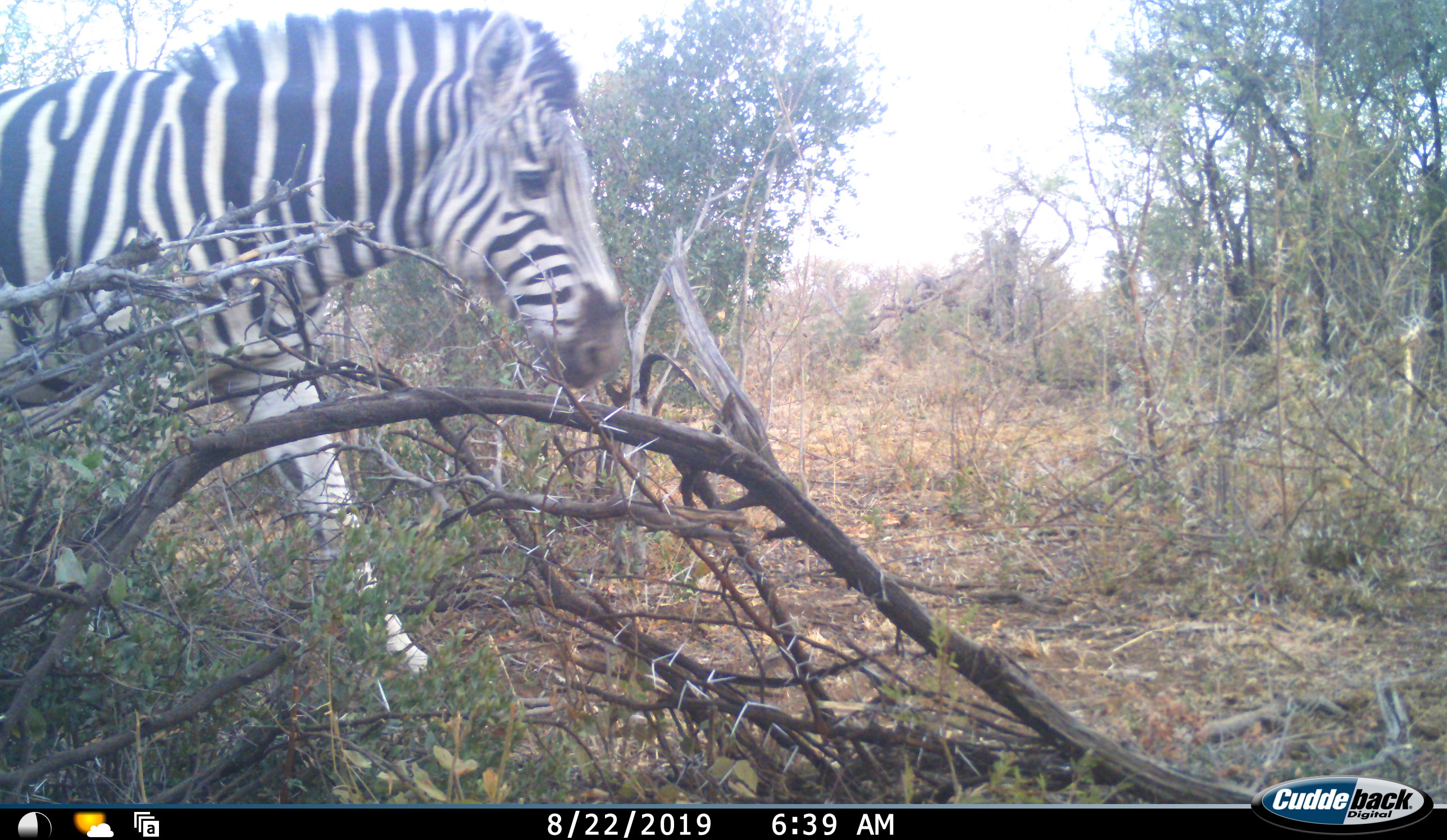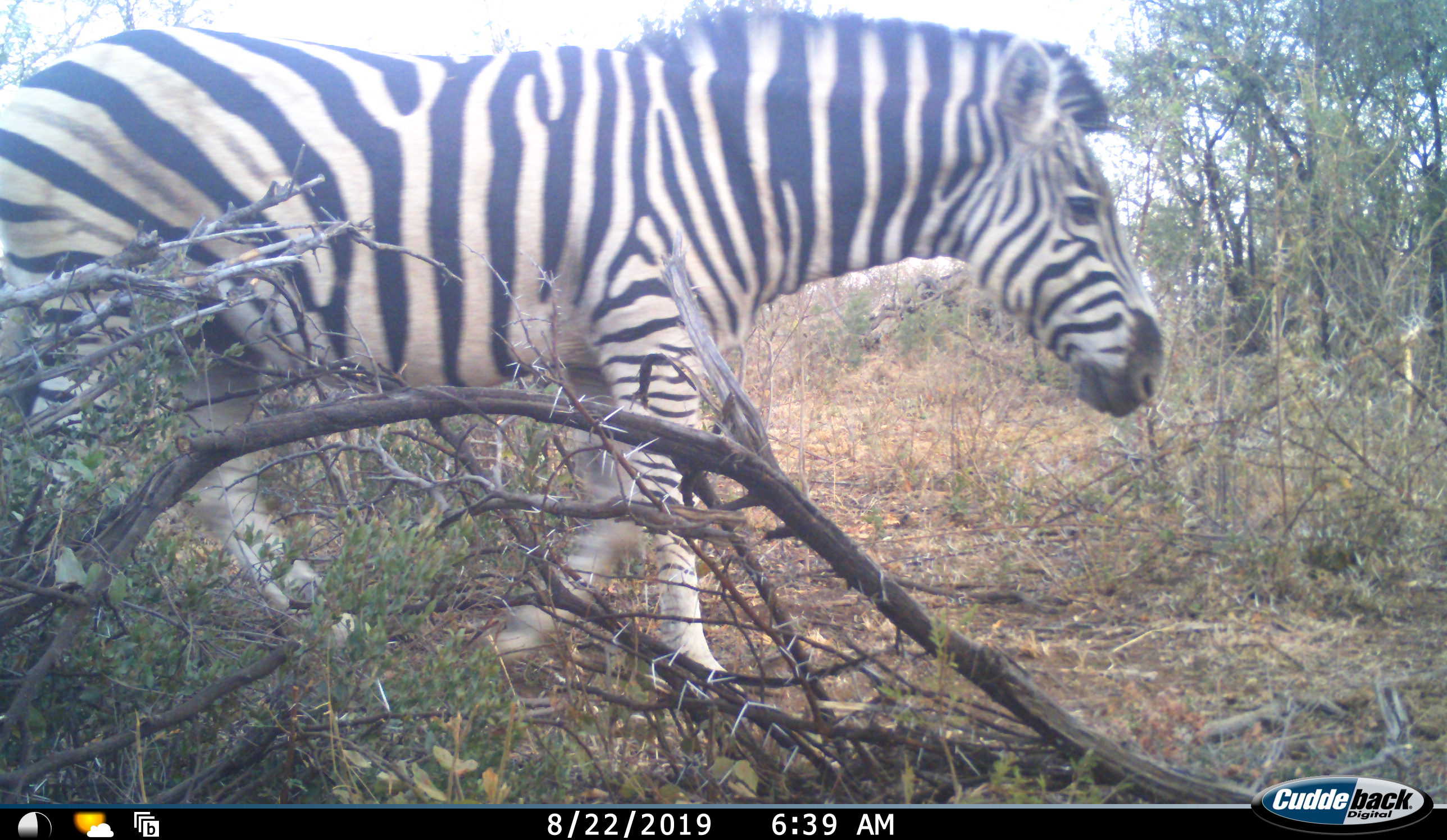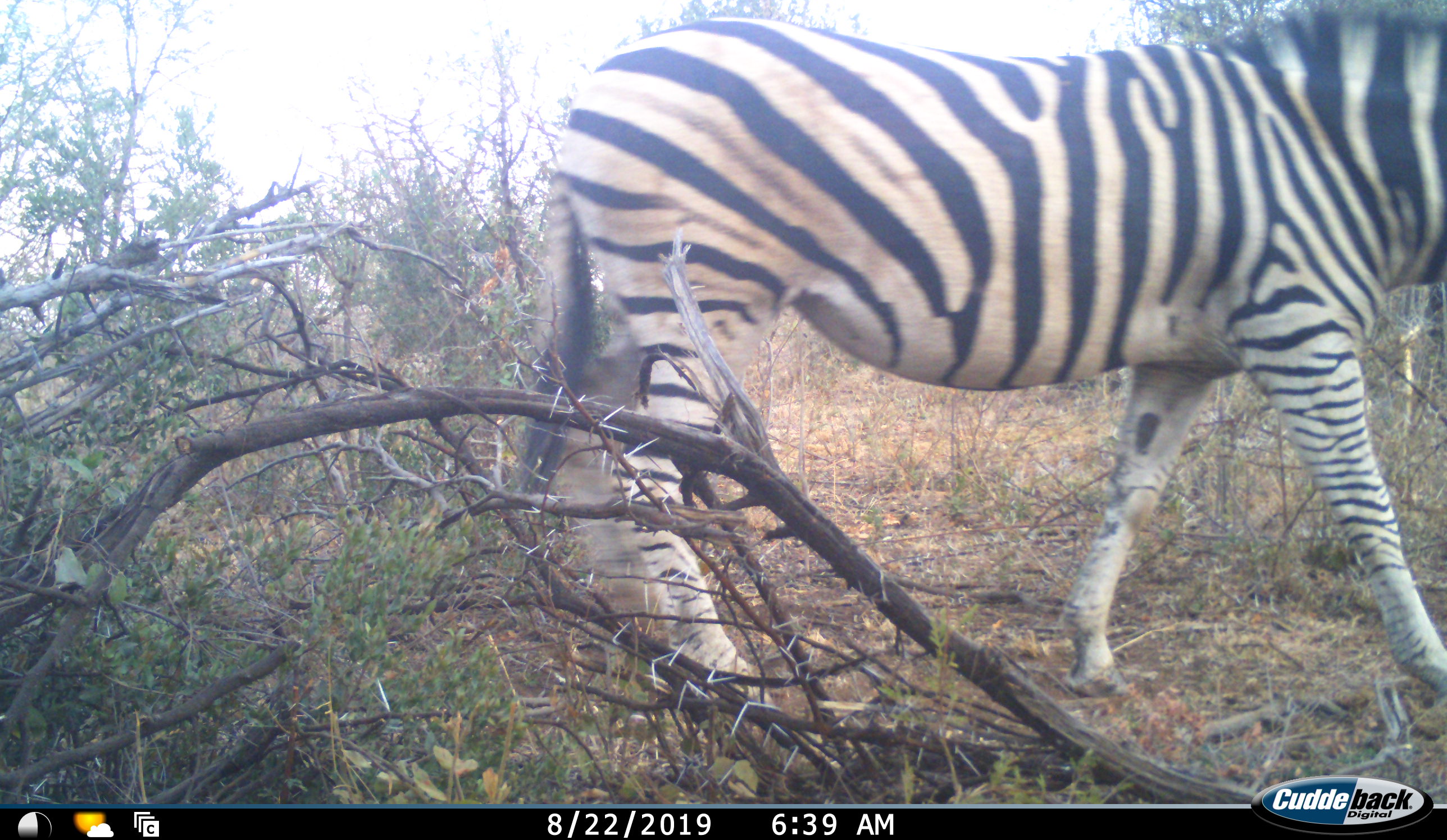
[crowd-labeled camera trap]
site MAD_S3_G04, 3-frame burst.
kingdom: Animalia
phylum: Chordata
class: Mammalia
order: Perissodactyla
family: Equidae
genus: Equus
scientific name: Equus quagga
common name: plains zebra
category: zebraplains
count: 1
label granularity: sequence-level